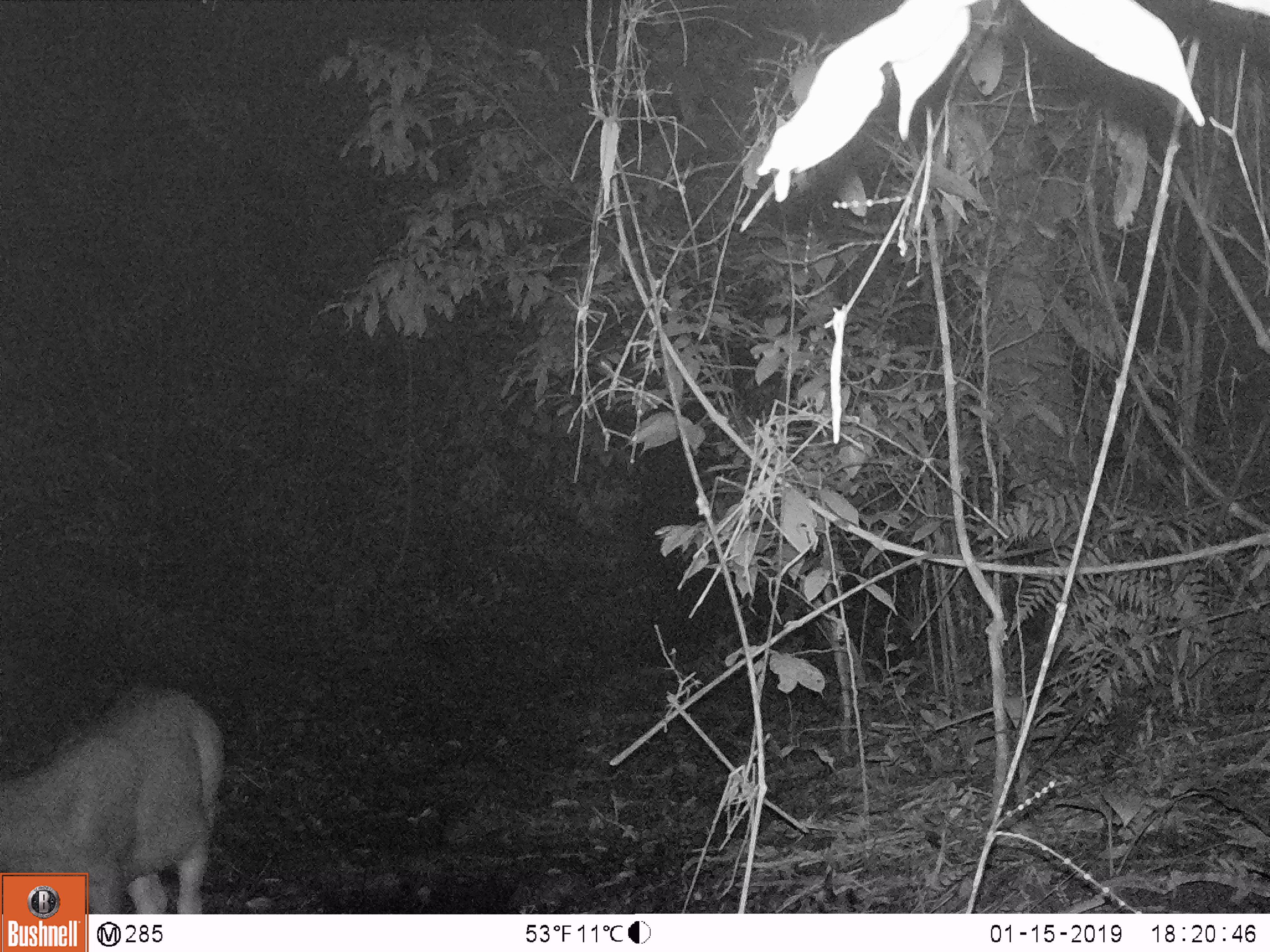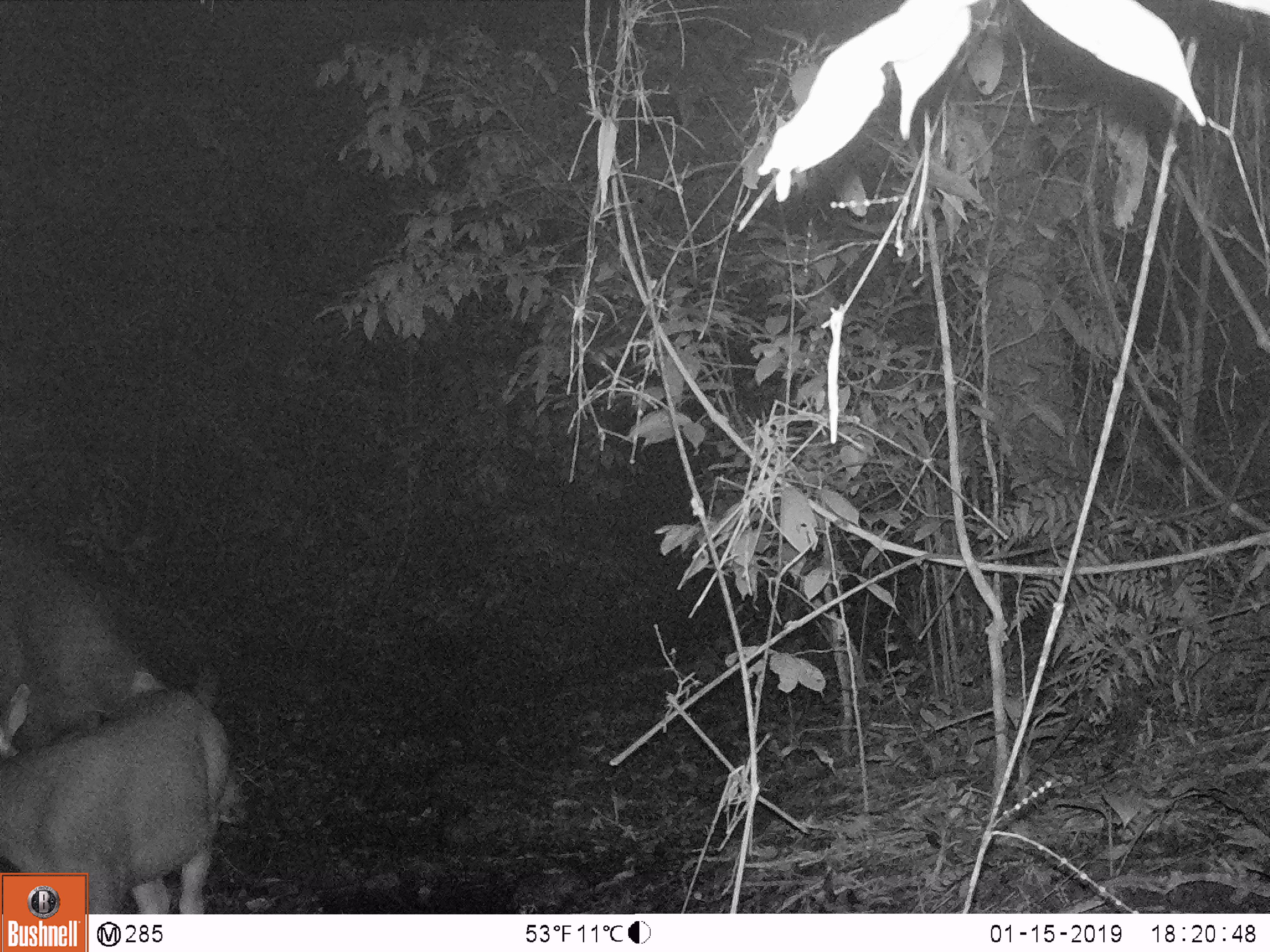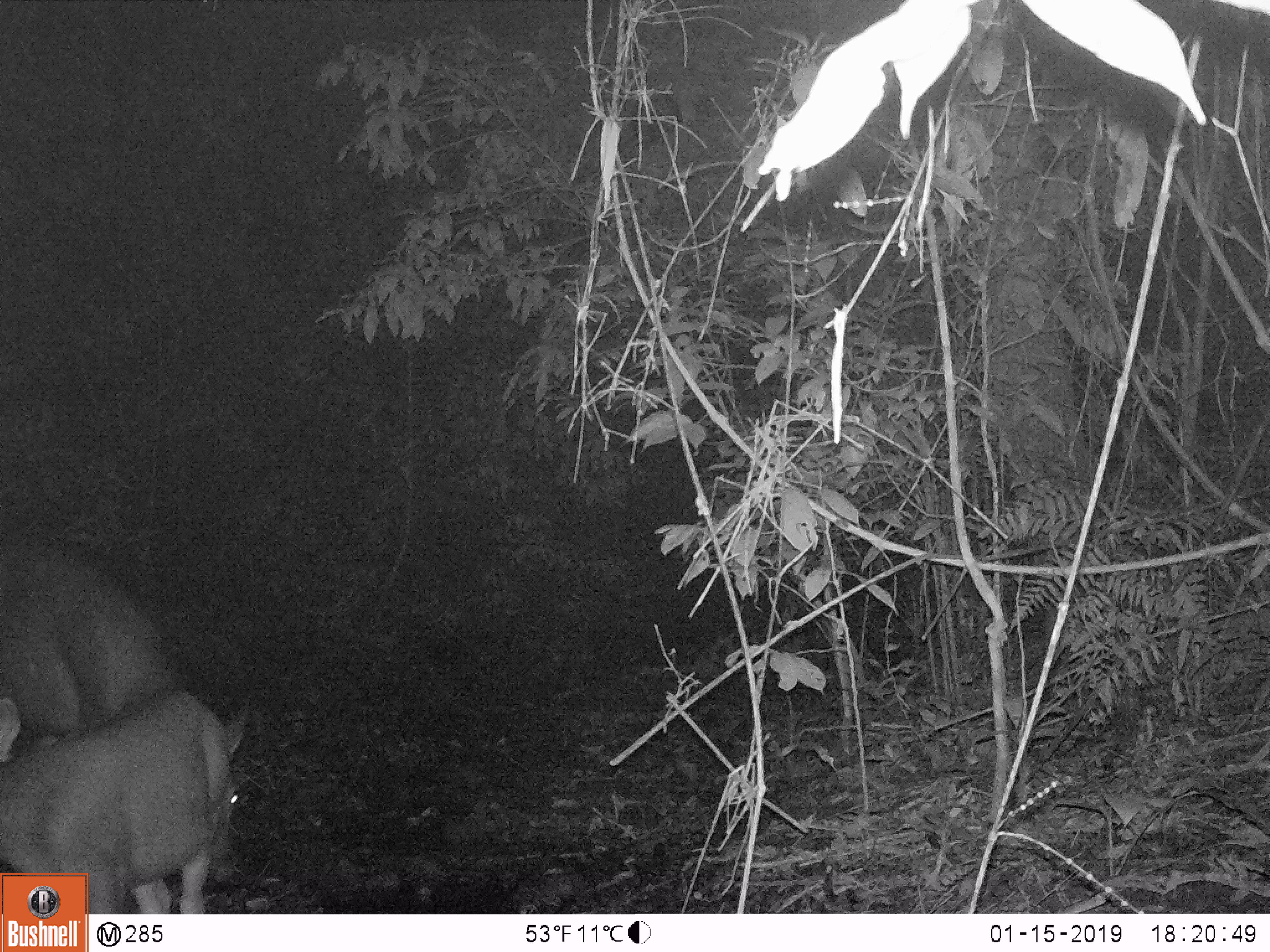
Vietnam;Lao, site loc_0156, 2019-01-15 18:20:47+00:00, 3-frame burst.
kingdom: Animalia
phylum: Chordata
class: Mammalia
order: Artiodactyla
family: Cervidae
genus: Rusa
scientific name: Rusa unicolor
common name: sambar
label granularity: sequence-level